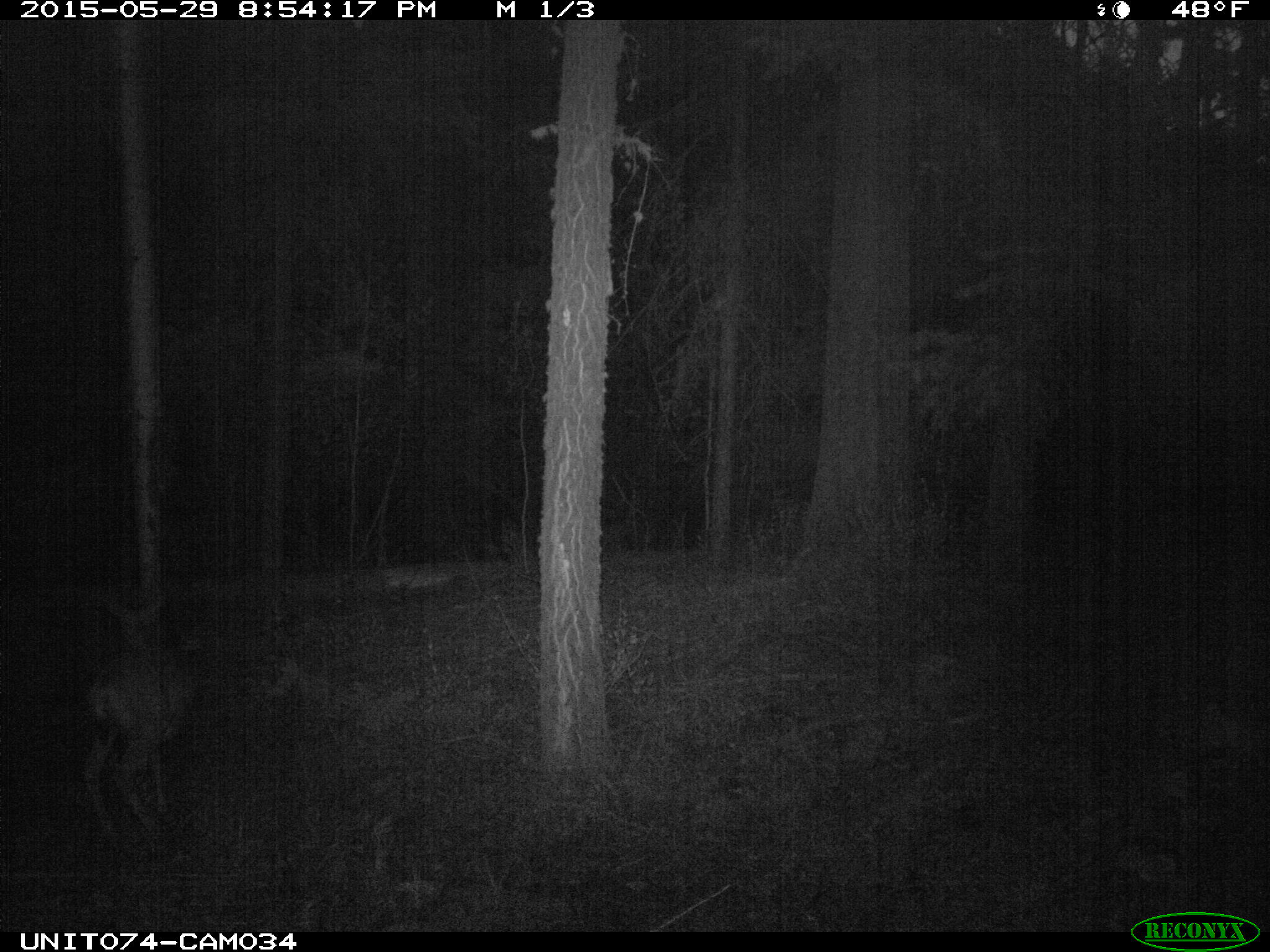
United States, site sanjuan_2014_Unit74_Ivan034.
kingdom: Animalia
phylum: Chordata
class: Mammalia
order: Artiodactyla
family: Cervidae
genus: Odocoileus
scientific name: Odocoileus hemionus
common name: mule deer